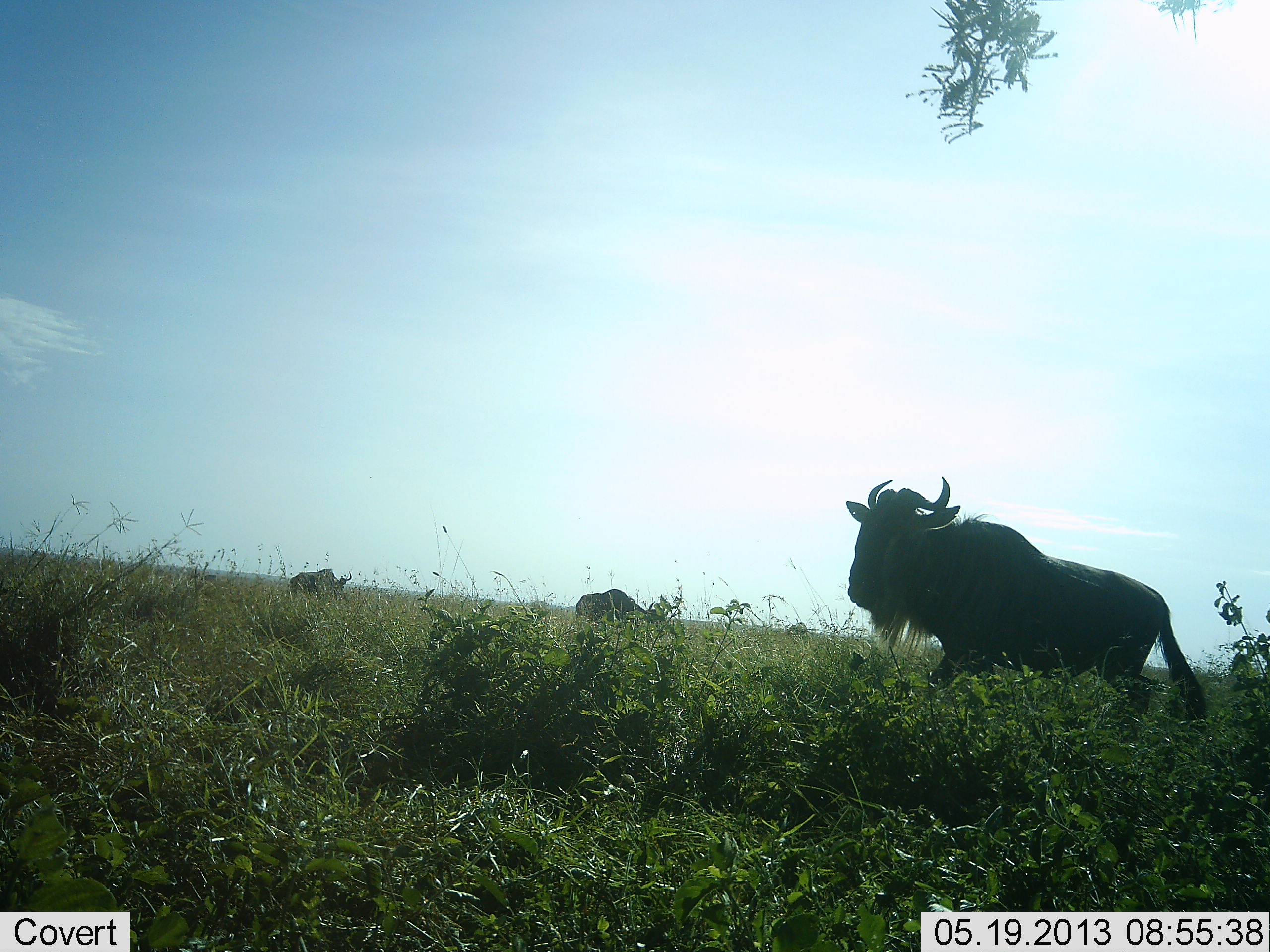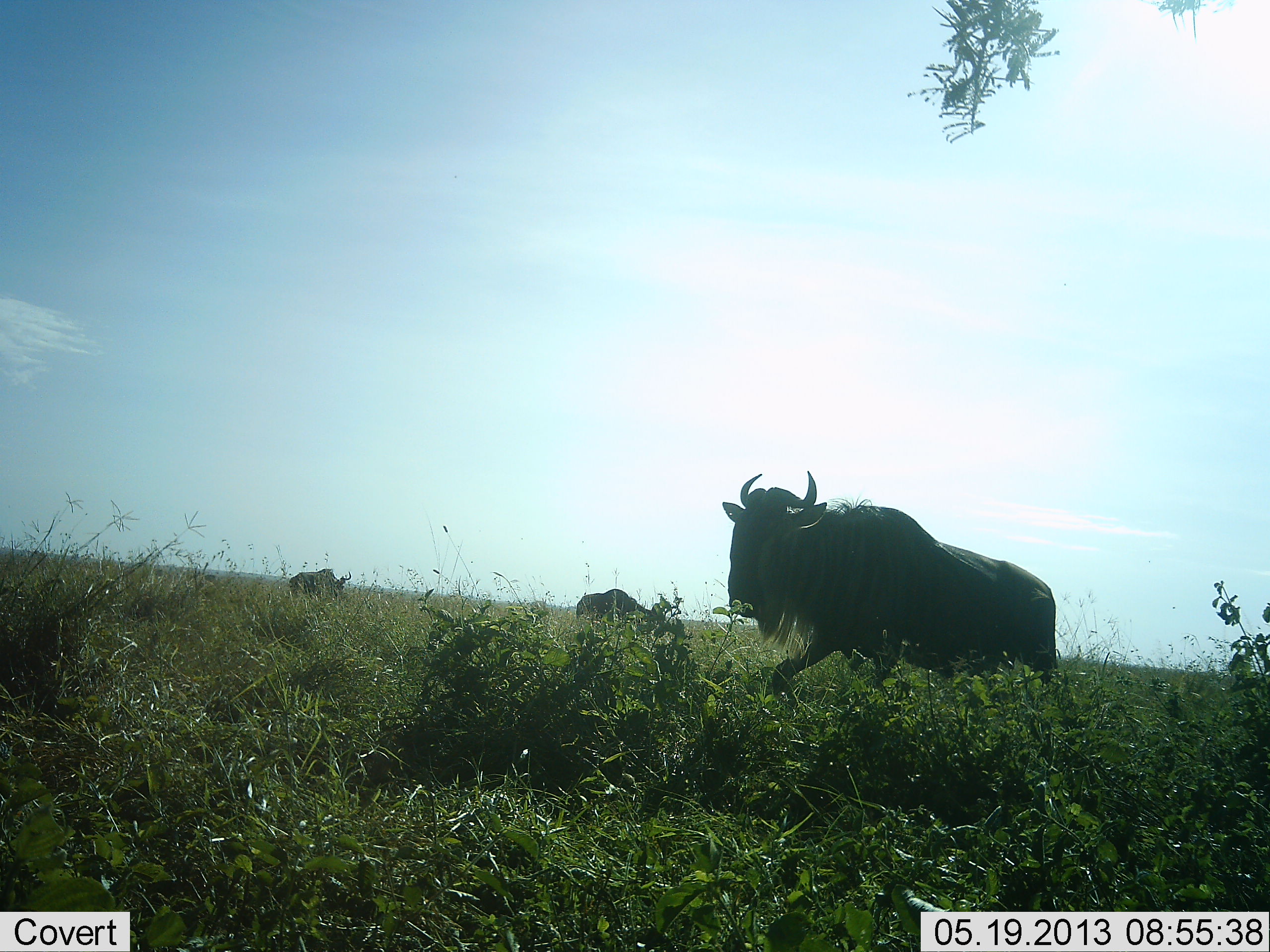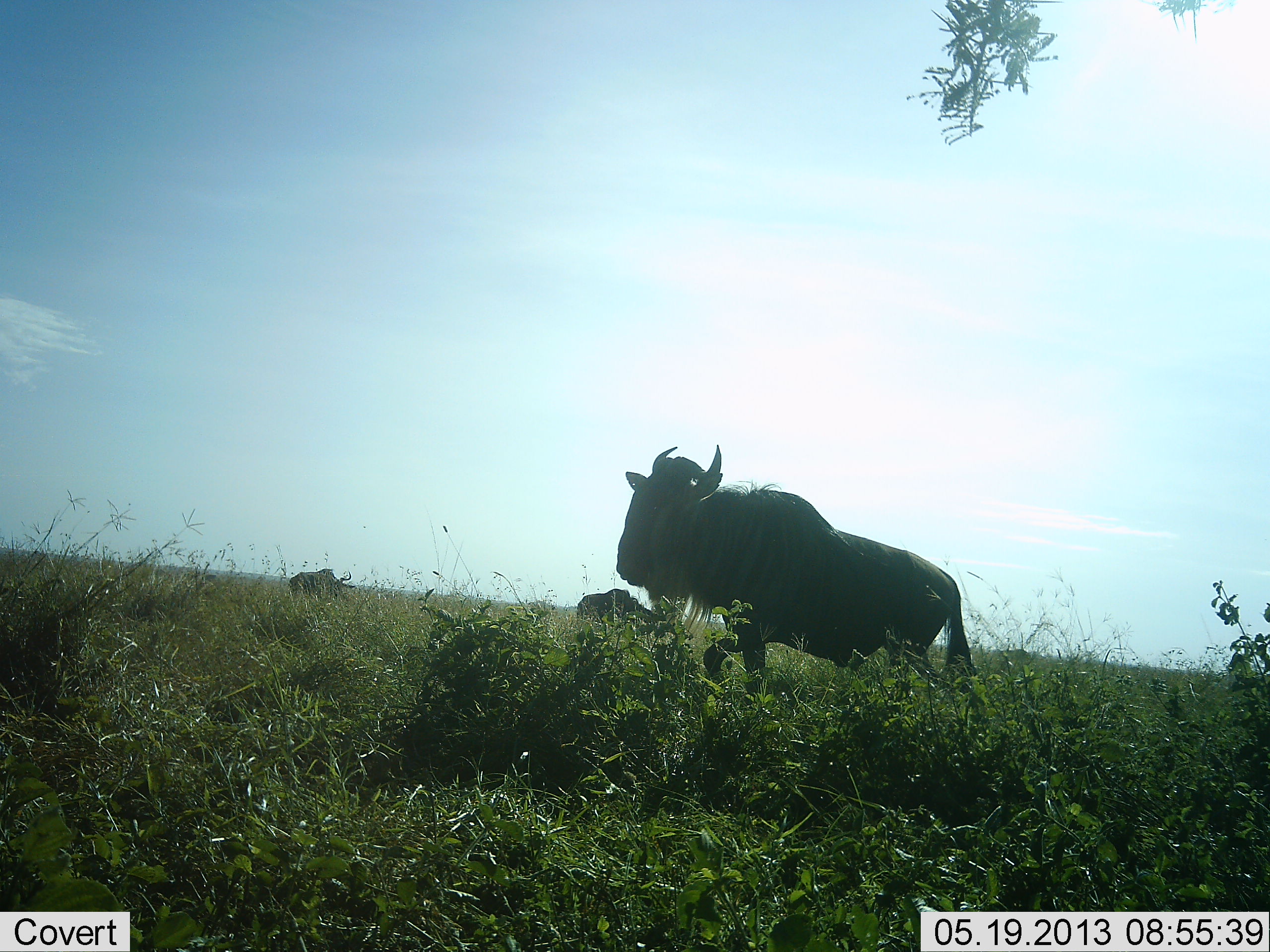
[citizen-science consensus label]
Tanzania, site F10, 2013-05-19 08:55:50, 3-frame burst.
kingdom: Animalia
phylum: Chordata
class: Mammalia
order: Artiodactyla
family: Bovidae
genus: Connochaetes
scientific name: Connochaetes taurinus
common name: blue wildebeest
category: wildebeest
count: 3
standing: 60%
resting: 0%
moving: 100%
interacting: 0%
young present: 0%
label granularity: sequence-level